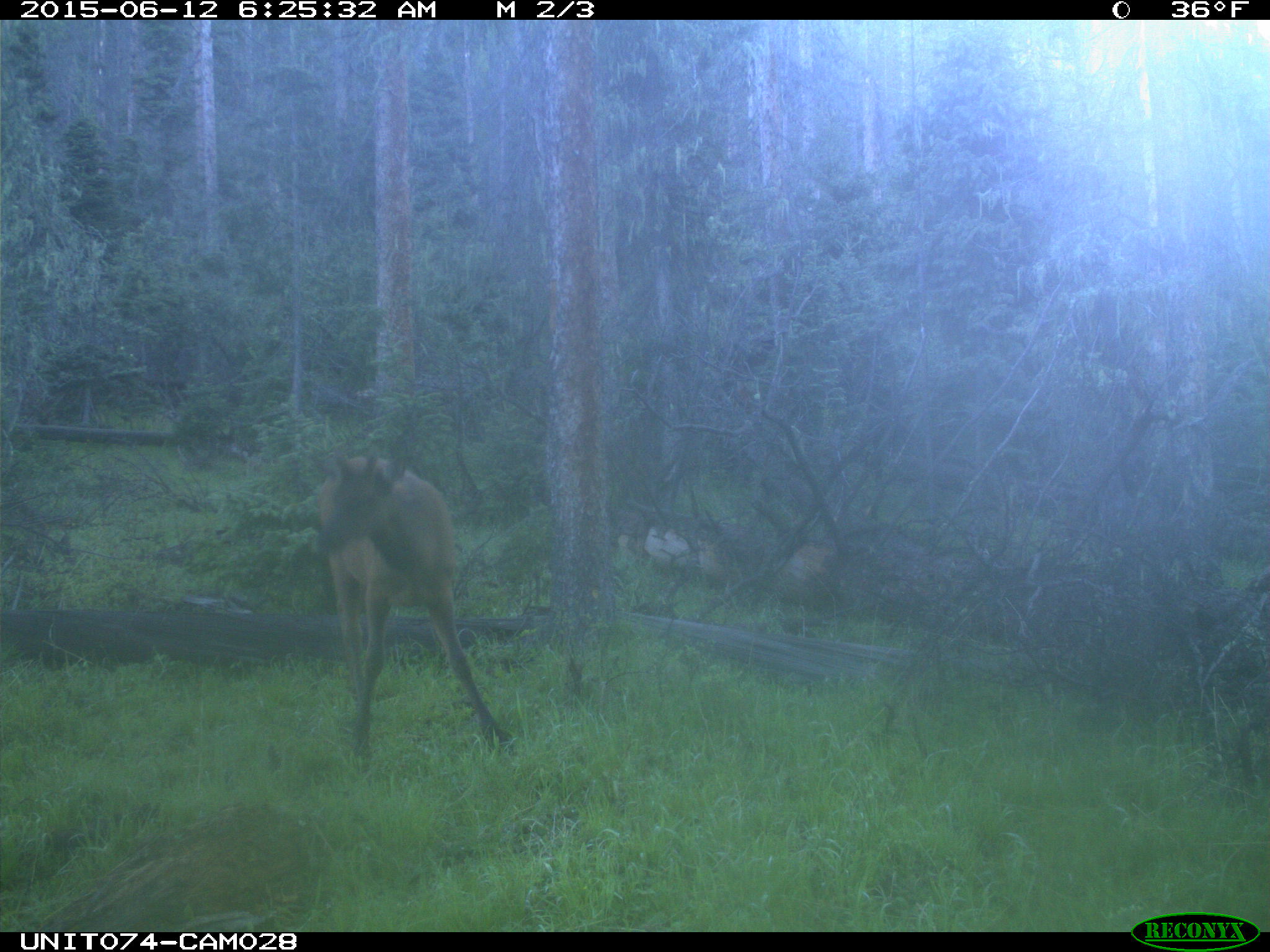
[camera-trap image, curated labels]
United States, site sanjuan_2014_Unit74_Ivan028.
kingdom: Animalia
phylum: Chordata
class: Mammalia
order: Artiodactyla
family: Cervidae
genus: Cervus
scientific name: Cervus elaphus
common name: red deer